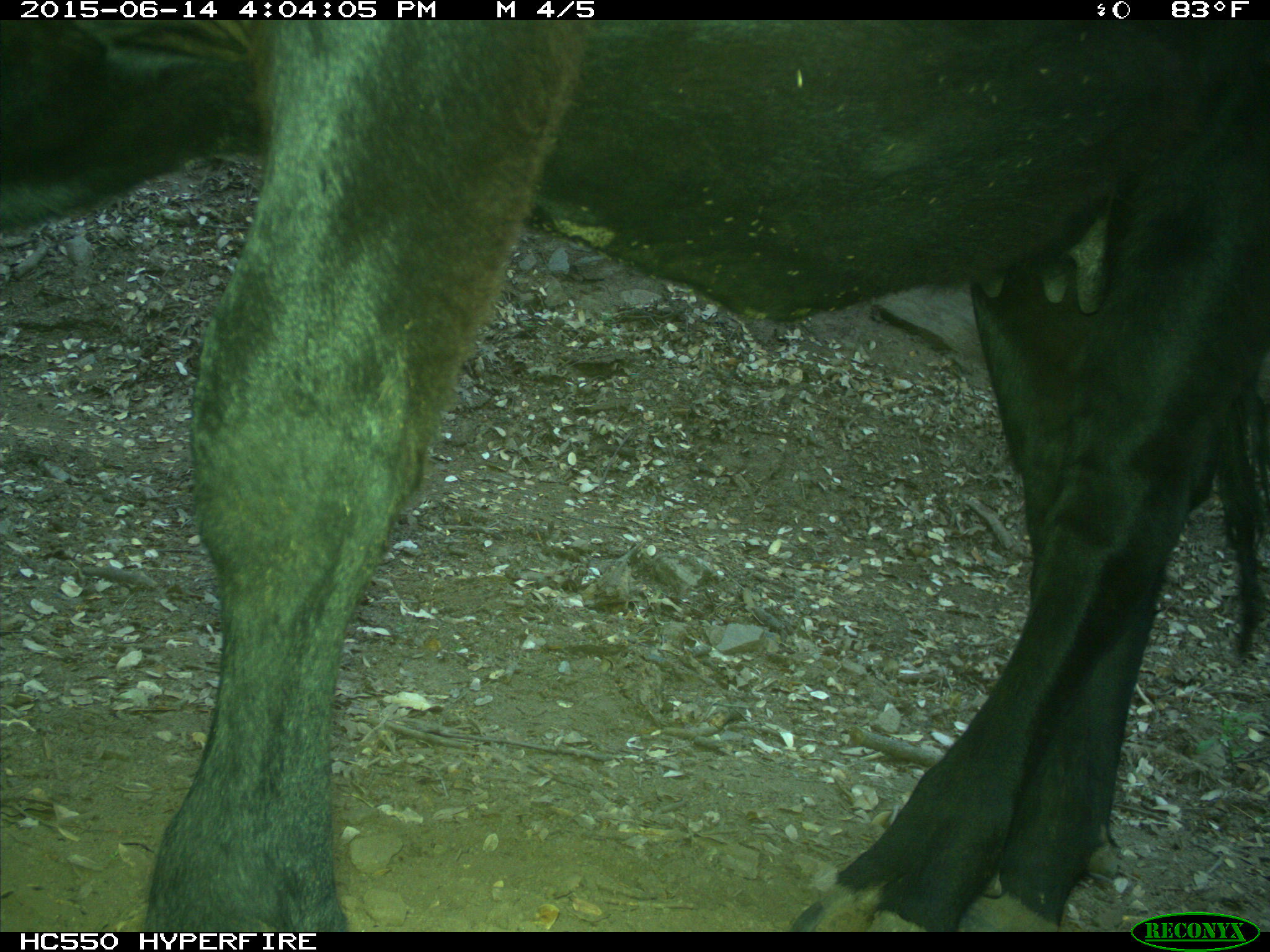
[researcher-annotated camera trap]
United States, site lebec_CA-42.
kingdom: Animalia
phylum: Chordata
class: Mammalia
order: Artiodactyla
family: Bovidae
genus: Bos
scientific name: Bos taurus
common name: domestic cow